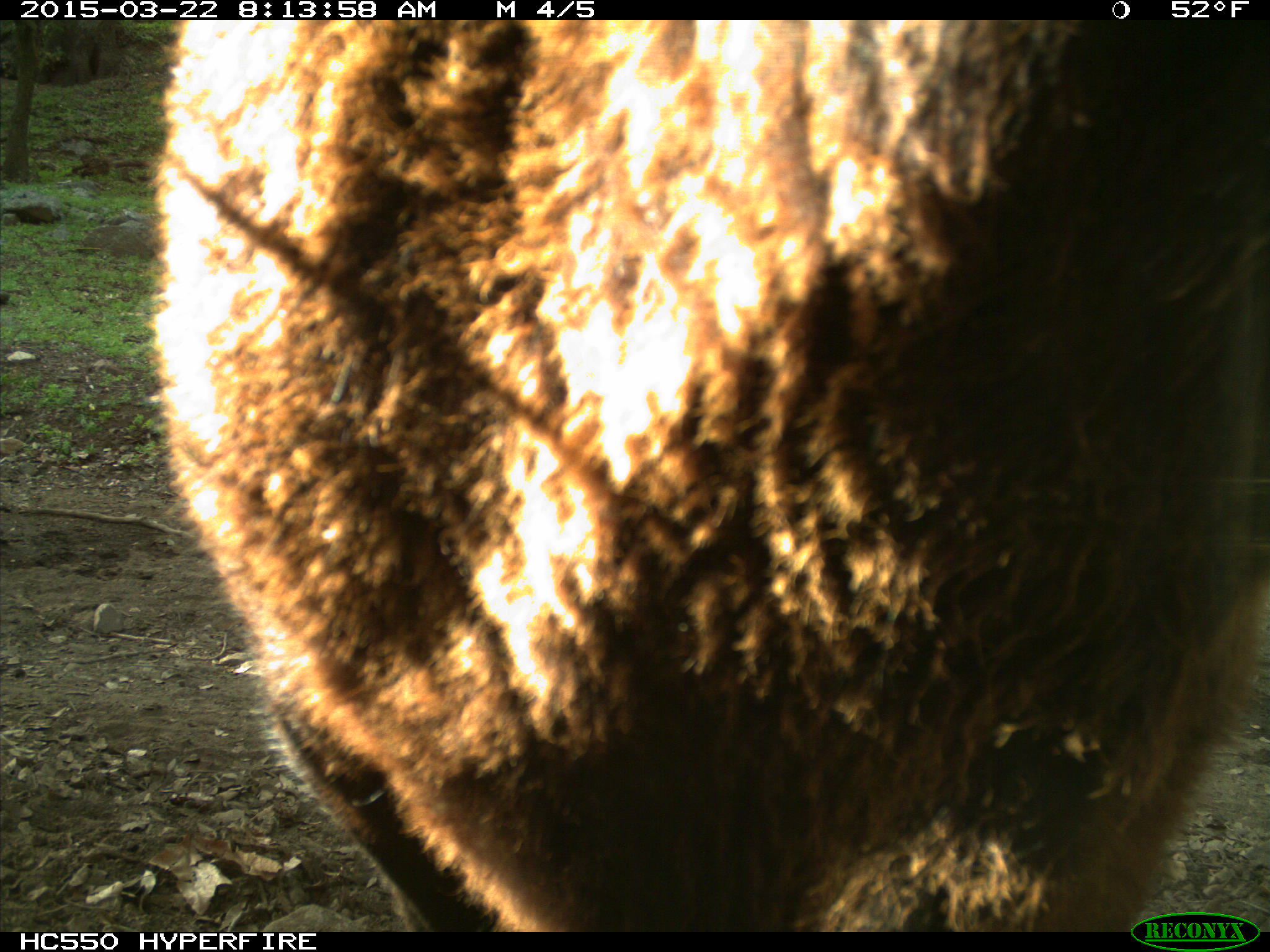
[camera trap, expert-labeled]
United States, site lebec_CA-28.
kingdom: Animalia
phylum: Chordata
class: Mammalia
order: Artiodactyla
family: Bovidae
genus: Bos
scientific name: Bos taurus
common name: domestic cow